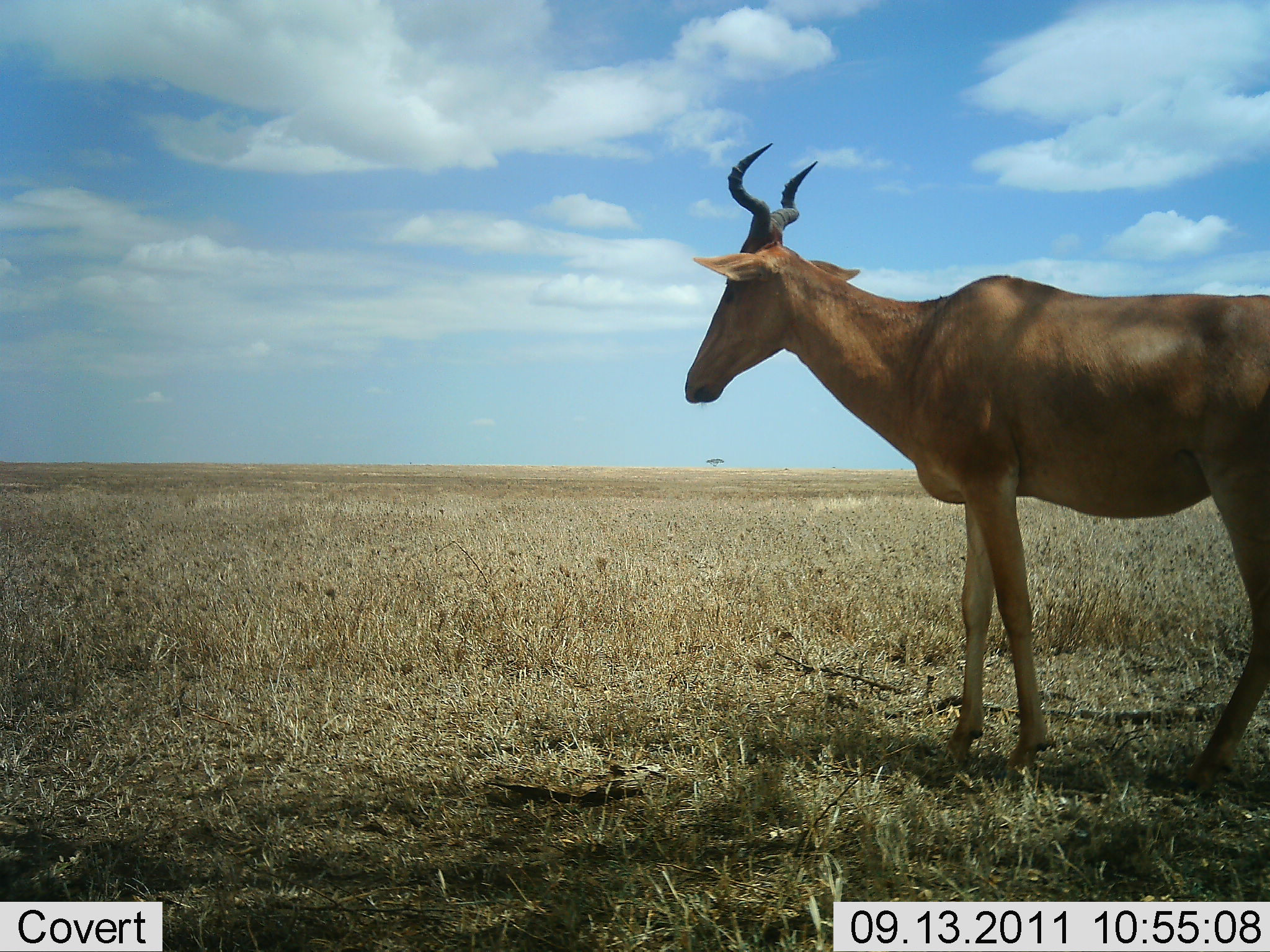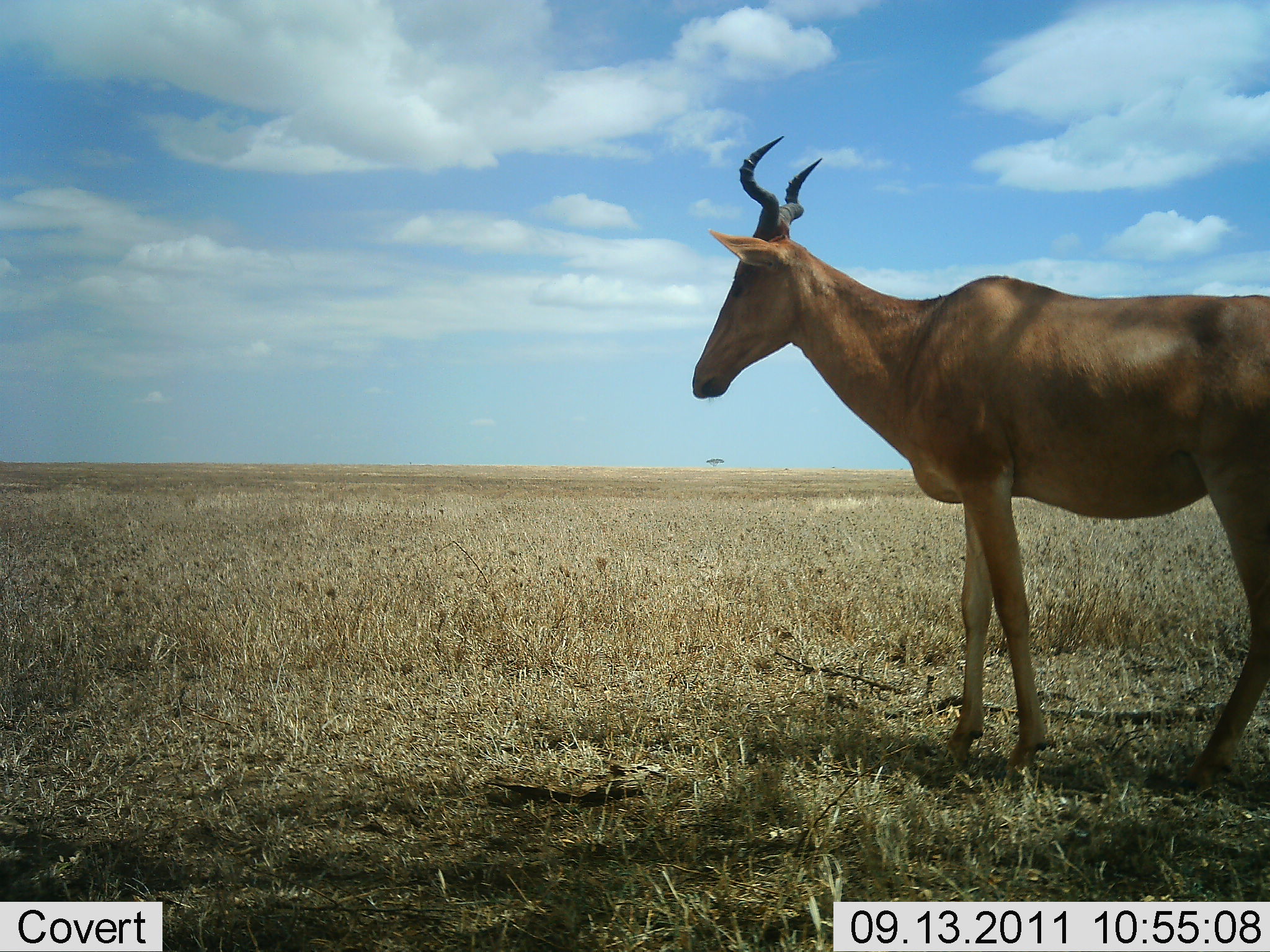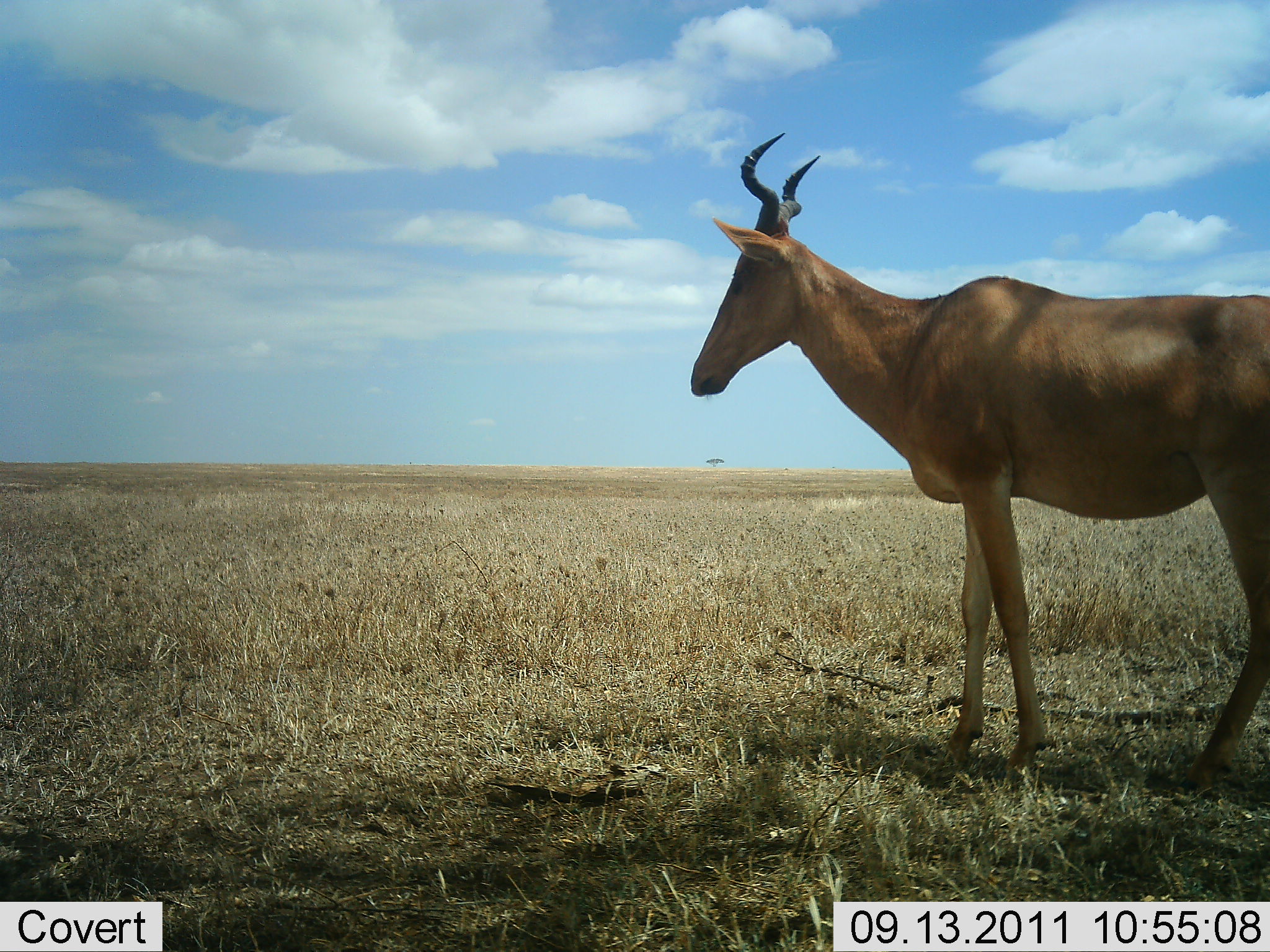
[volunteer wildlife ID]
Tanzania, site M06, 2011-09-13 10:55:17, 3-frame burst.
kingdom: Animalia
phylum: Chordata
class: Mammalia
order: Artiodactyla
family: Bovidae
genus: Alcelaphus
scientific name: Alcelaphus buselaphus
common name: hartebeest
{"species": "hartebeest (Alcelaphus buselaphus)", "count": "1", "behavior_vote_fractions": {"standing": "93%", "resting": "7%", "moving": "0%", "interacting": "0%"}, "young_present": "0%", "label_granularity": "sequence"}